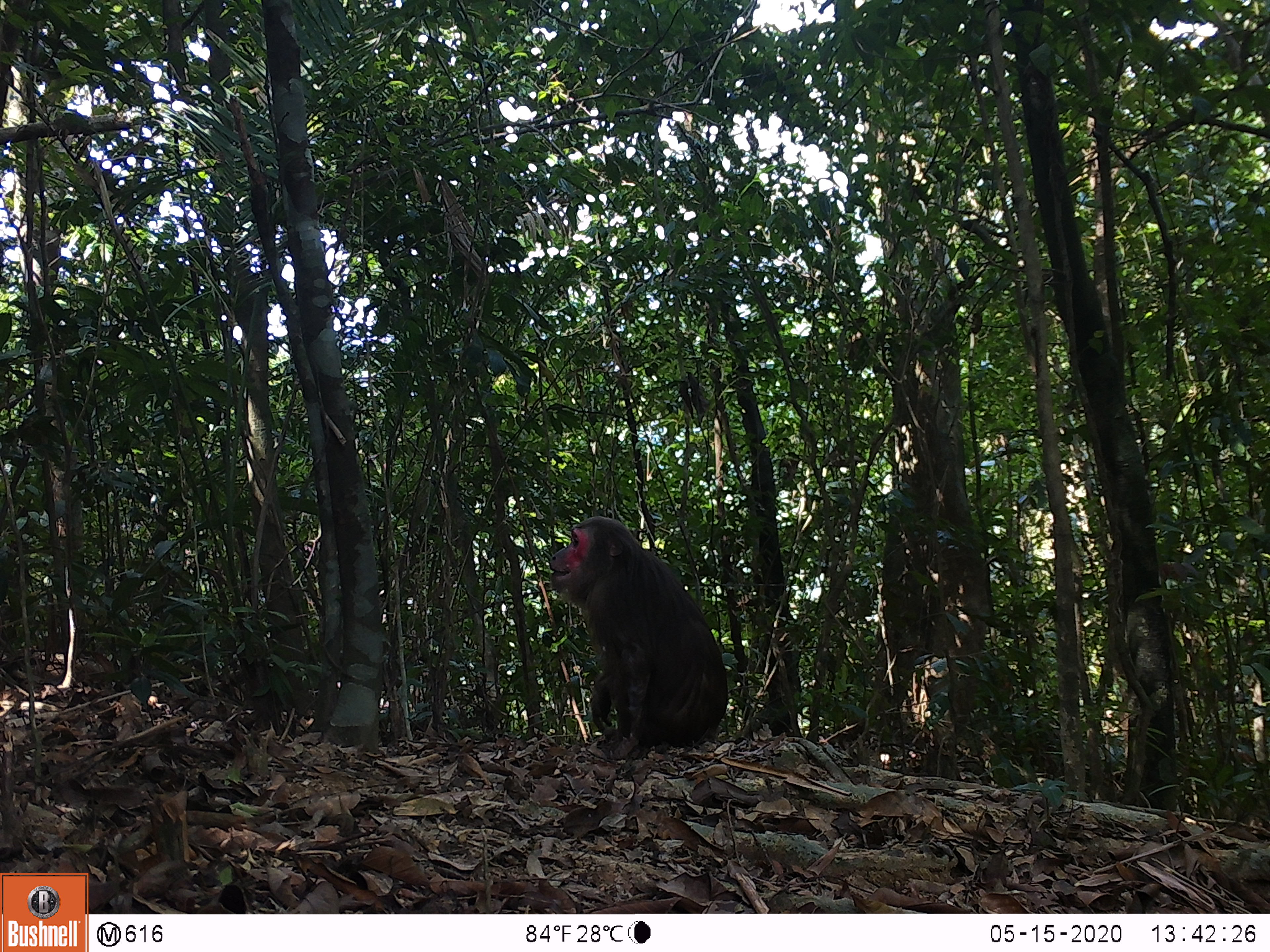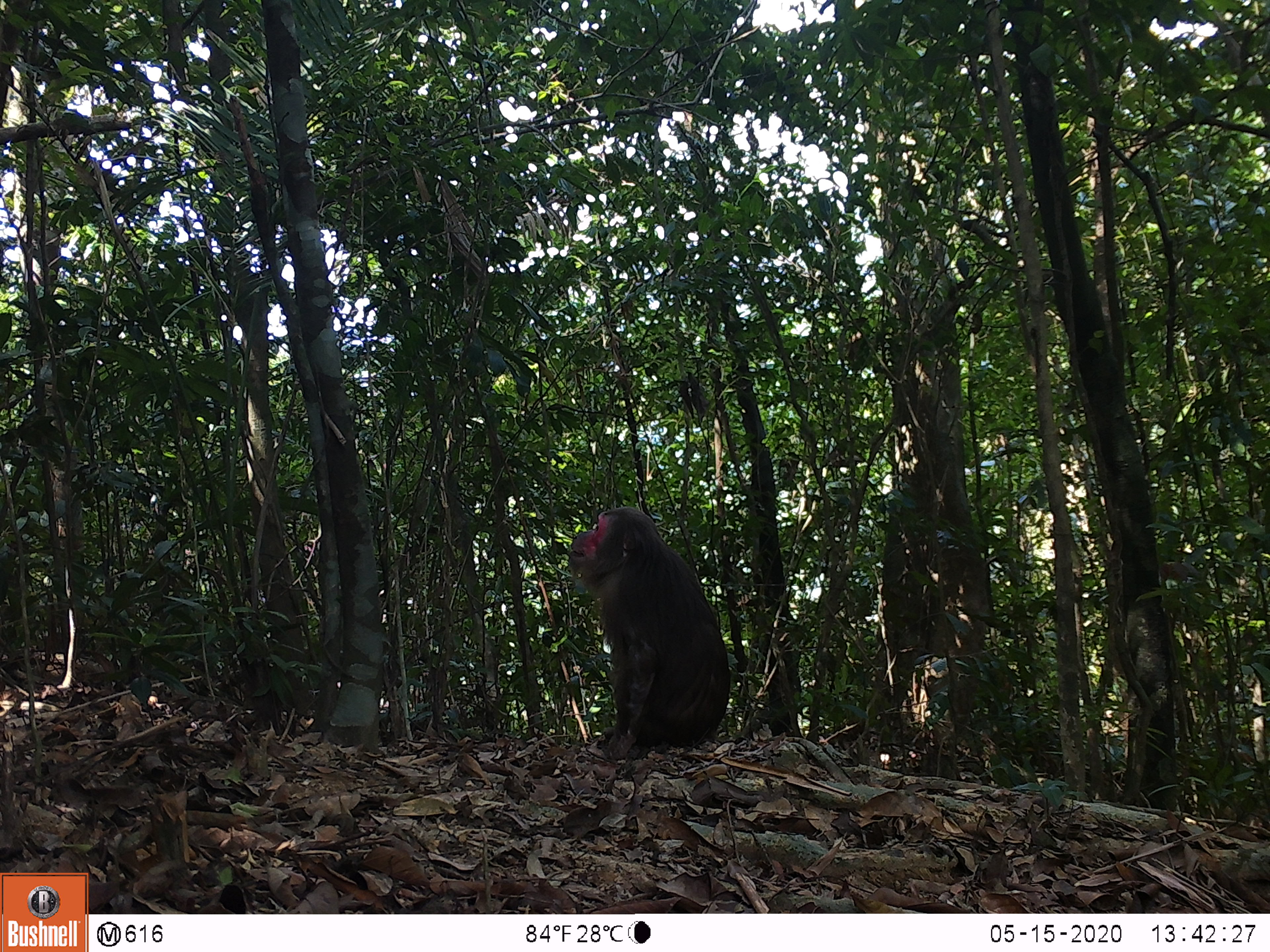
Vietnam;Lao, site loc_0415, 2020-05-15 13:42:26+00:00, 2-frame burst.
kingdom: Animalia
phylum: Chordata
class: Mammalia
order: Primates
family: Cercopithecidae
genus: Macaca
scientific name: Macaca arctoides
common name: stump-tailed macaque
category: stump tailed macaque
Stump tailed macaque (stump-tailed macaque) (Macaca arctoides). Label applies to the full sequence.